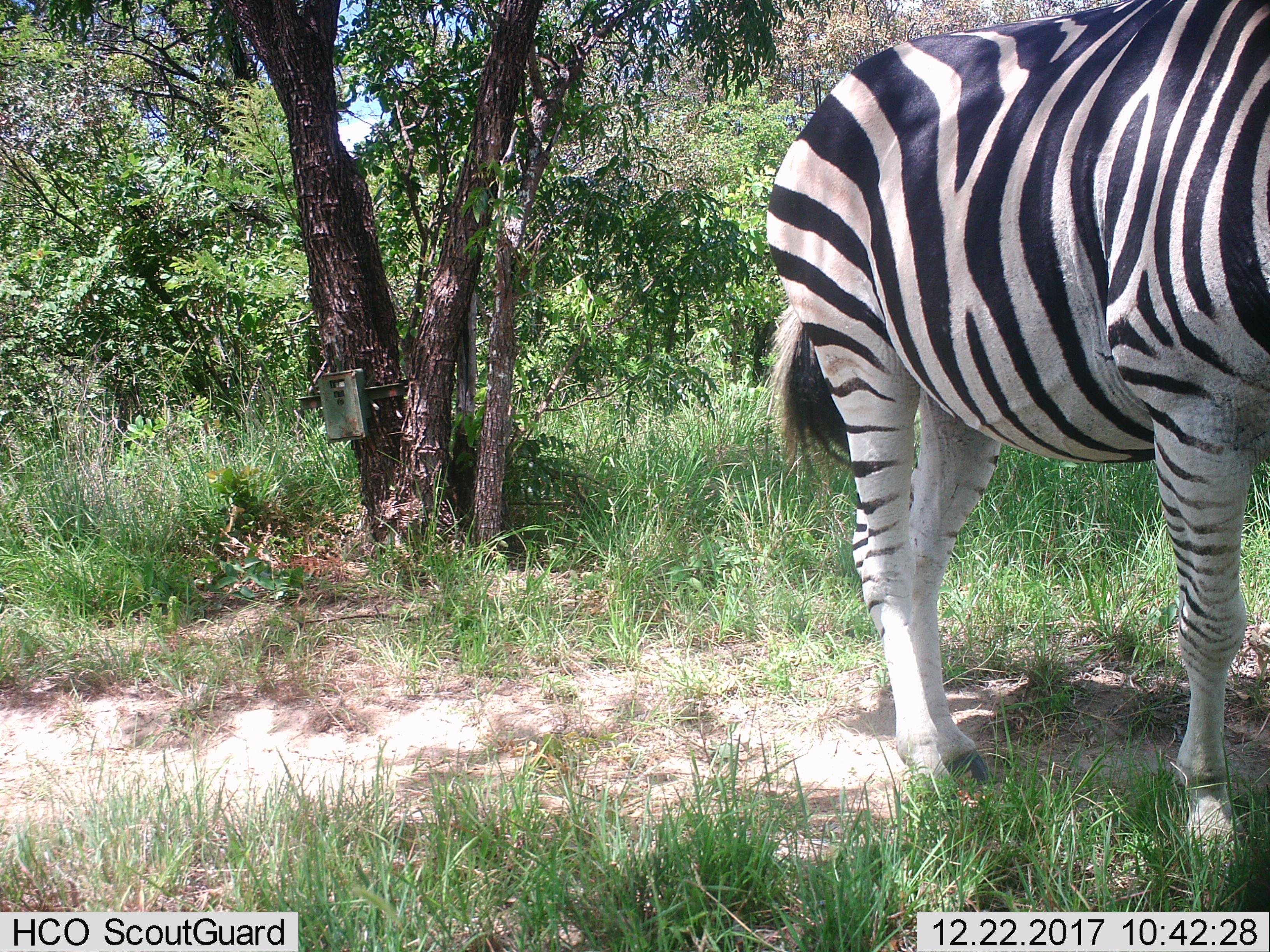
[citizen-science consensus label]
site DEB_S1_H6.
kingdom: Animalia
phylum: Chordata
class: Mammalia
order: Perissodactyla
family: Equidae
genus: Equus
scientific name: Equus quagga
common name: plains zebra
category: zebraplains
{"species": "zebraplains (plains zebra) (Equus quagga)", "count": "1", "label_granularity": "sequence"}